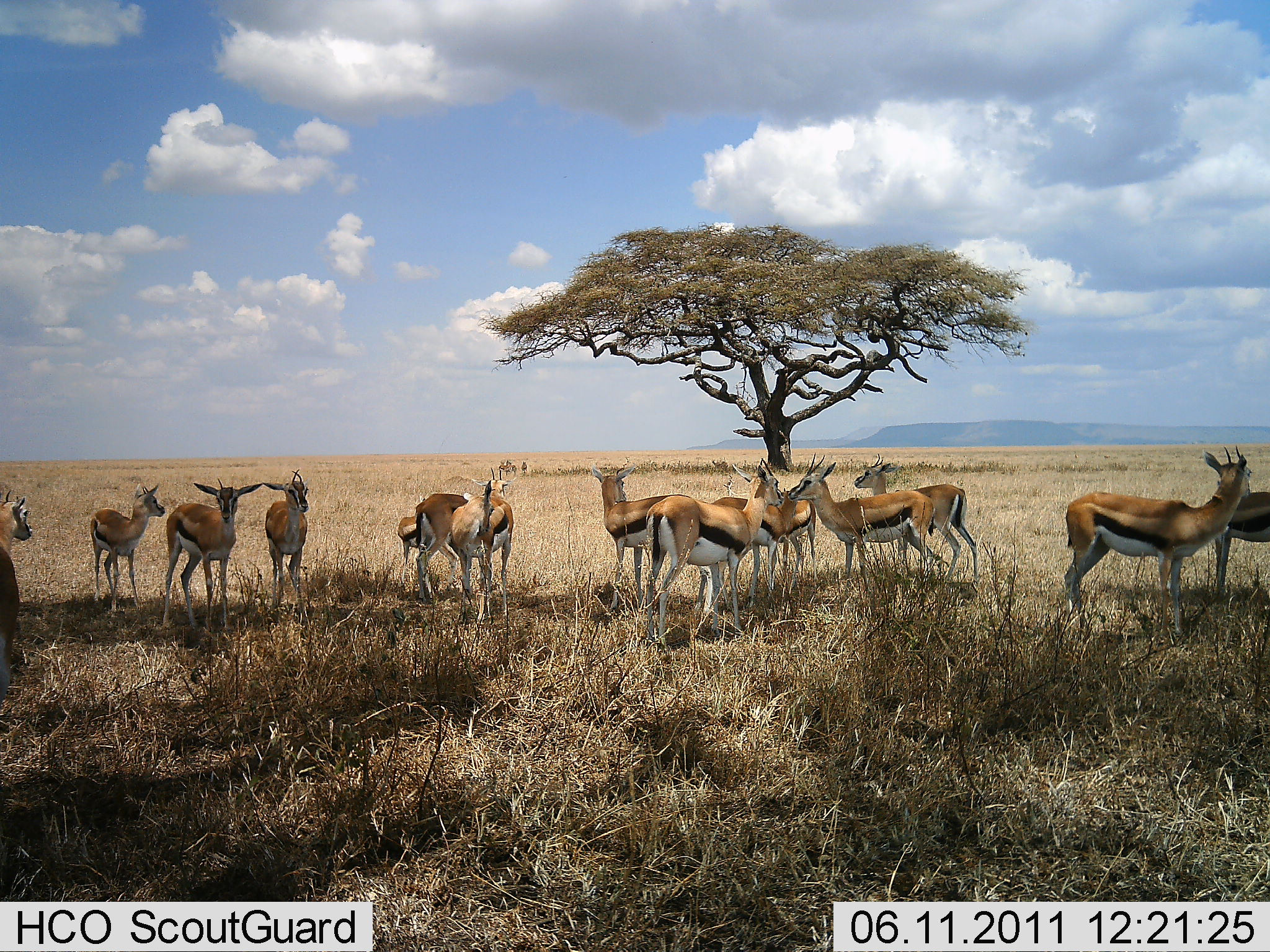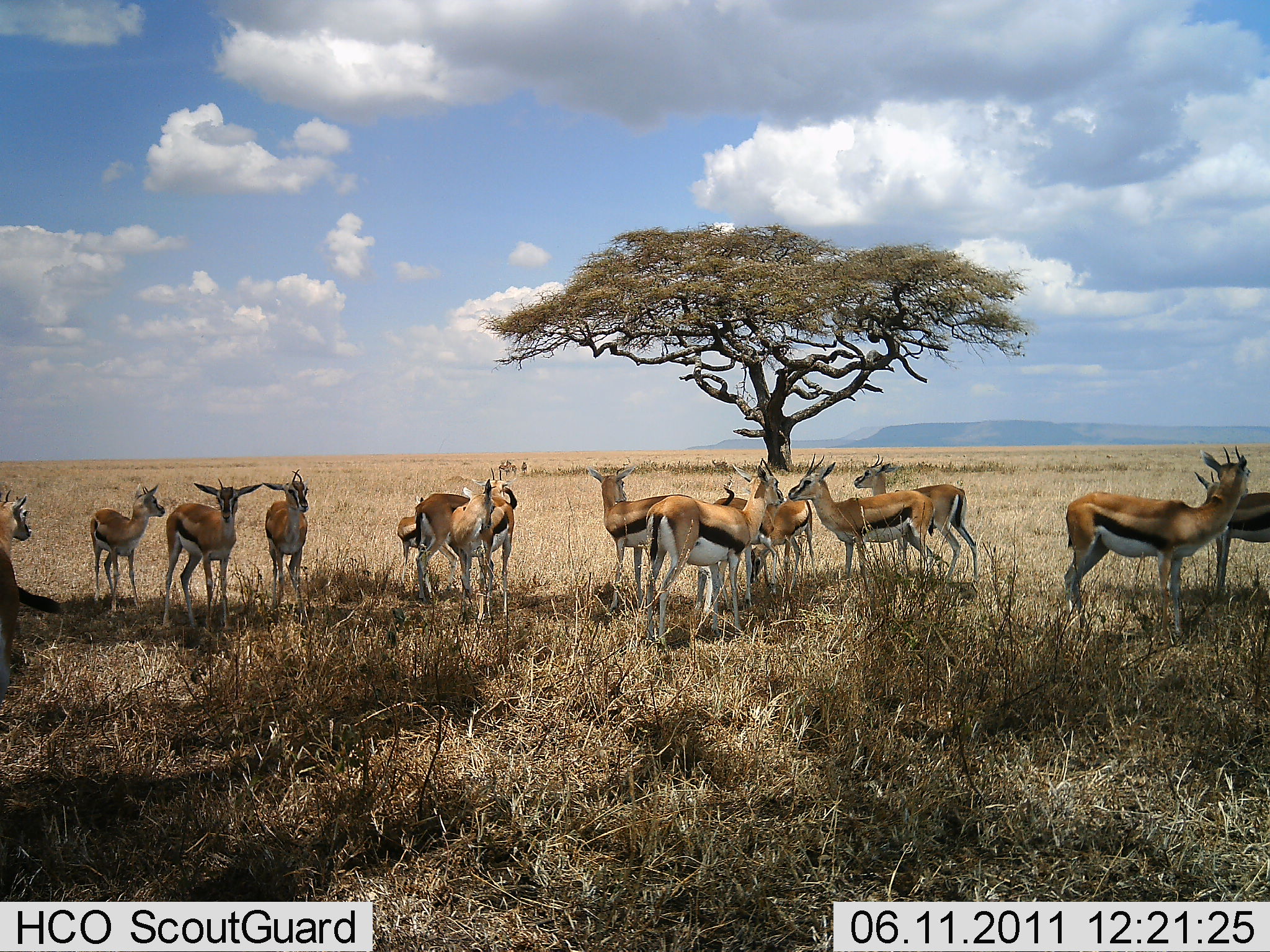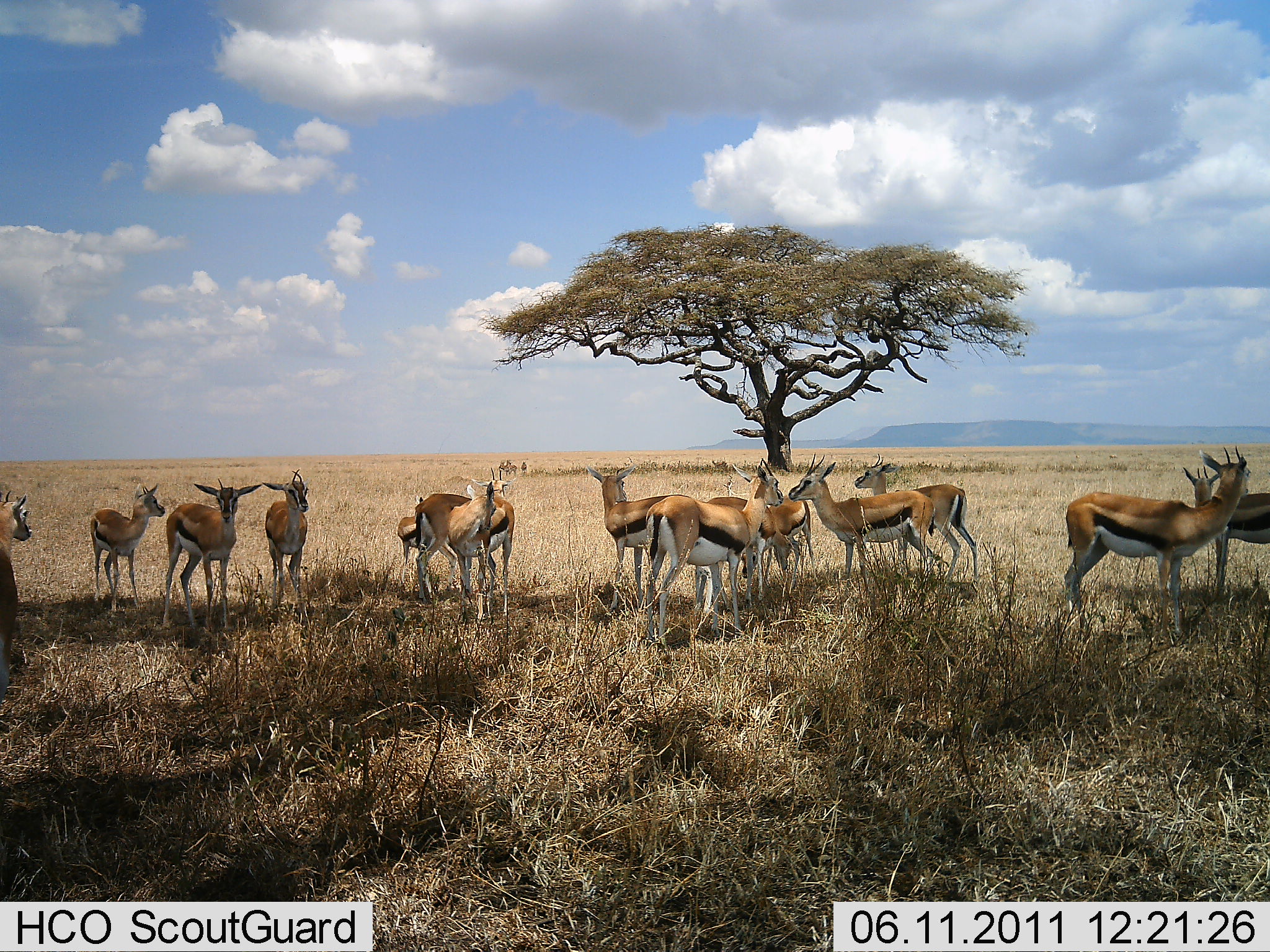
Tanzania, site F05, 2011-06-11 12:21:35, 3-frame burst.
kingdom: Animalia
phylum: Chordata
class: Mammalia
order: Artiodactyla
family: Bovidae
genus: Eudorcas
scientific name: Eudorcas thomsonii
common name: thomson's gazelle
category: gazellethomsons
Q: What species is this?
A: Gazellethomsons (thomson's gazelle) (Eudorcas thomsonii).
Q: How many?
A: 11-50.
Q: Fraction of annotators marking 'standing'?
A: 91%.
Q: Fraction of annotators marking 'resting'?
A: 0%.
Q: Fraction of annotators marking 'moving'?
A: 18%.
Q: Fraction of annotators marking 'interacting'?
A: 9%.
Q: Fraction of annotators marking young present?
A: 0%.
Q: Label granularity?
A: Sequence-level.